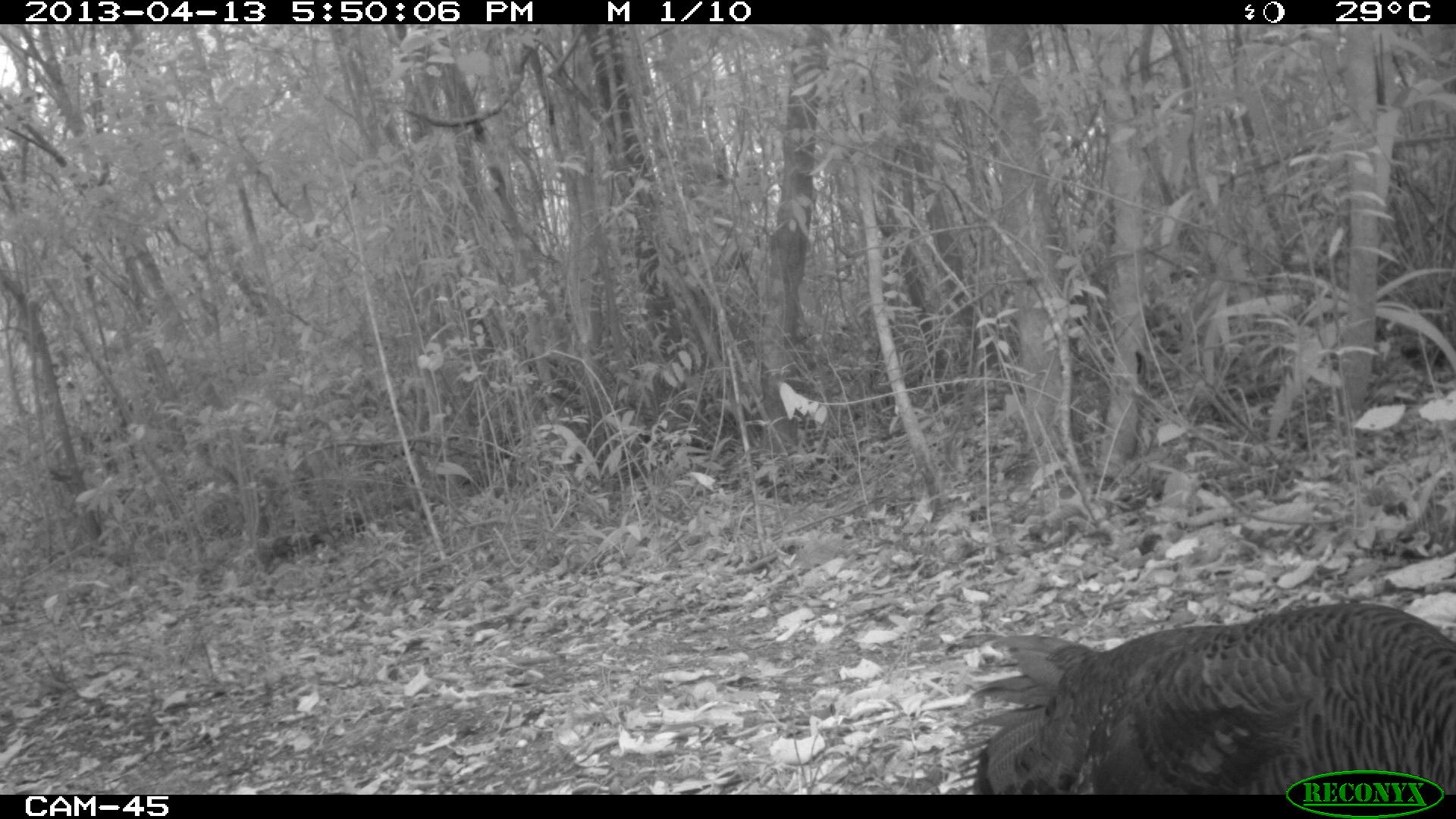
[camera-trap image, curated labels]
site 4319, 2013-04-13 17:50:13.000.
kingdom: Animalia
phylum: Chordata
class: Aves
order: Galliformes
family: Phasianidae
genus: Meleagris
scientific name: Meleagris ocellata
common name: ocellated turkey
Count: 3.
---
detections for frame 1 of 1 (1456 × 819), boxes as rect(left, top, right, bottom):
meleagris ocellata: rect(942, 599, 1456, 795)